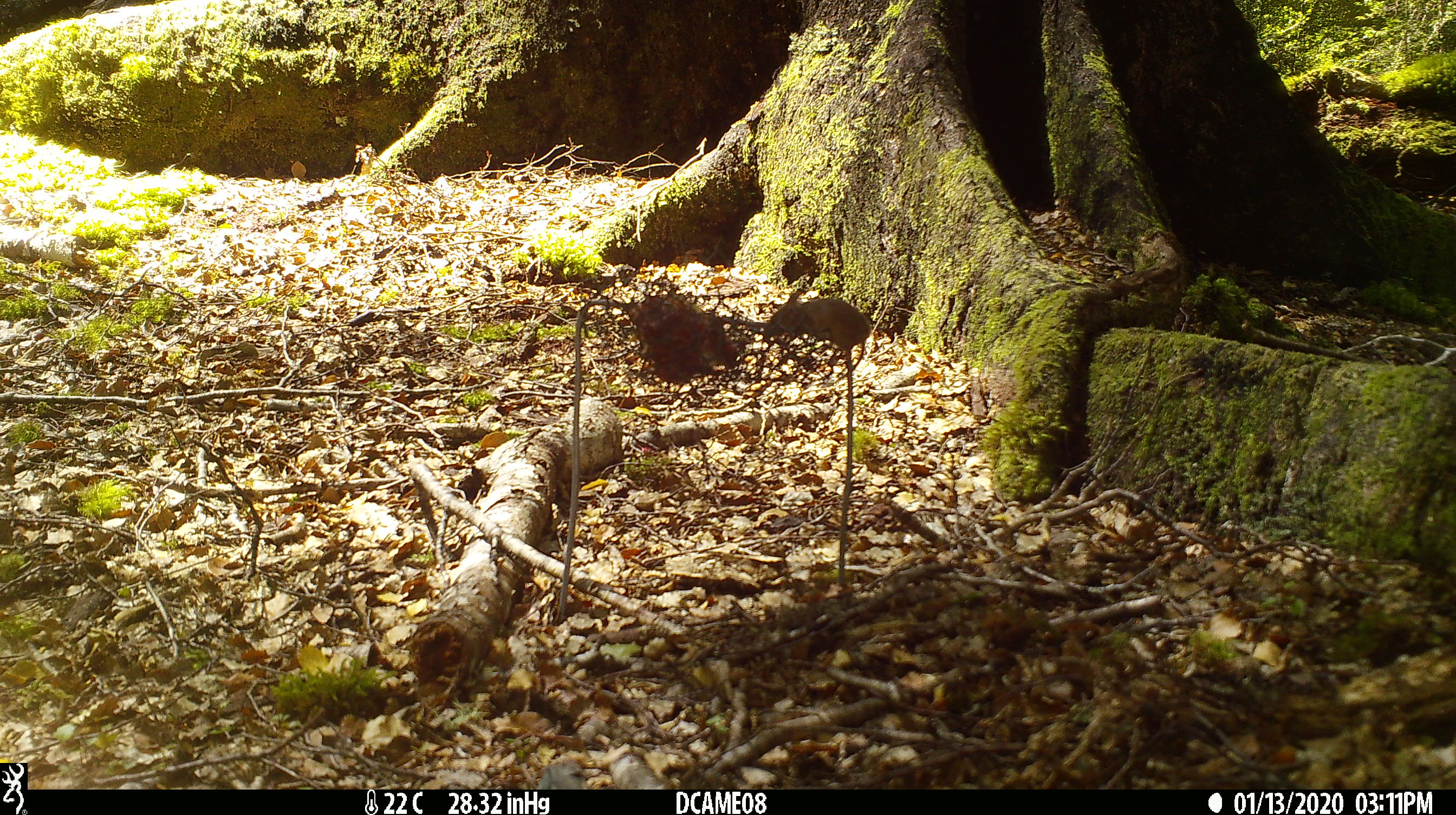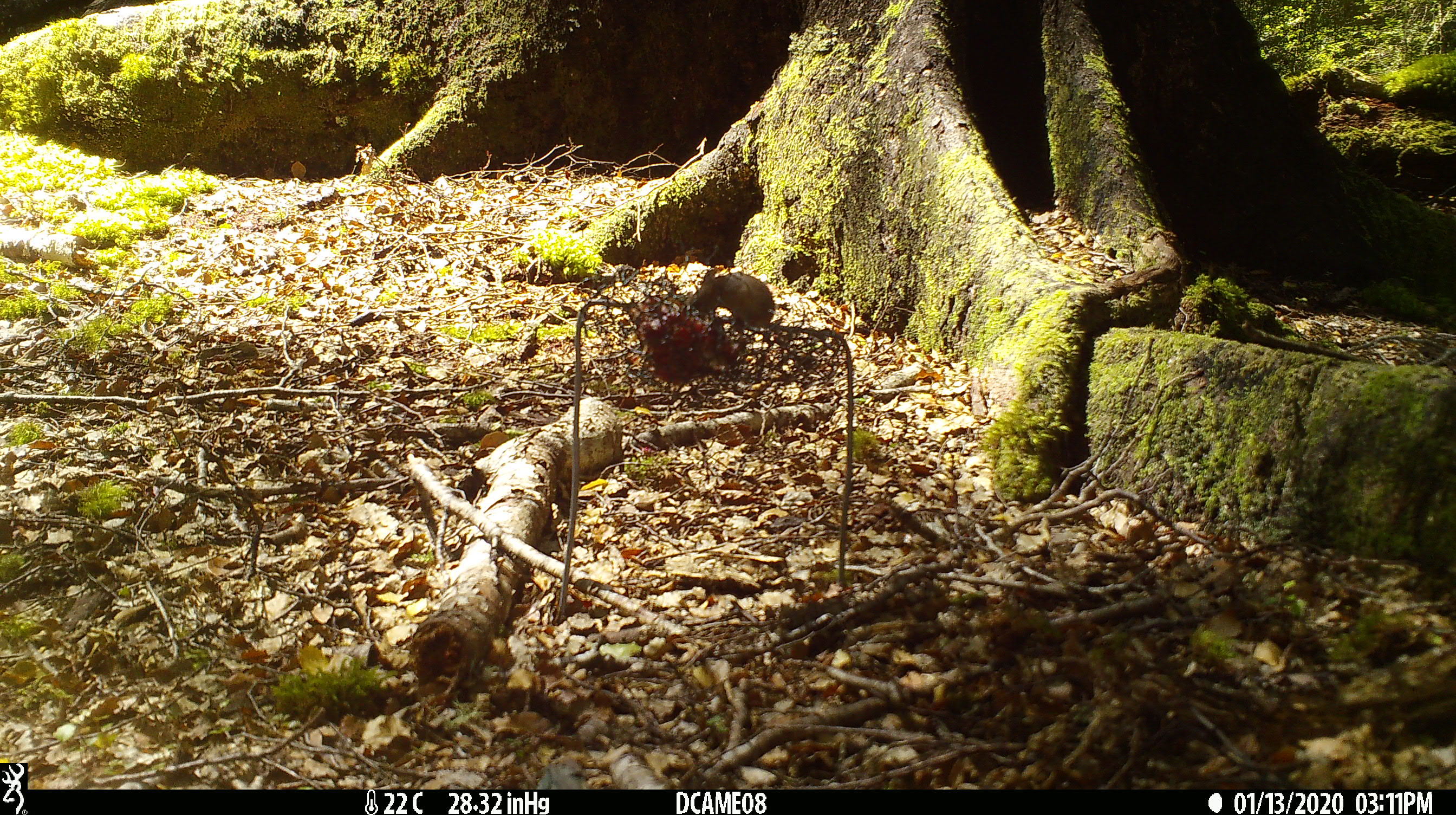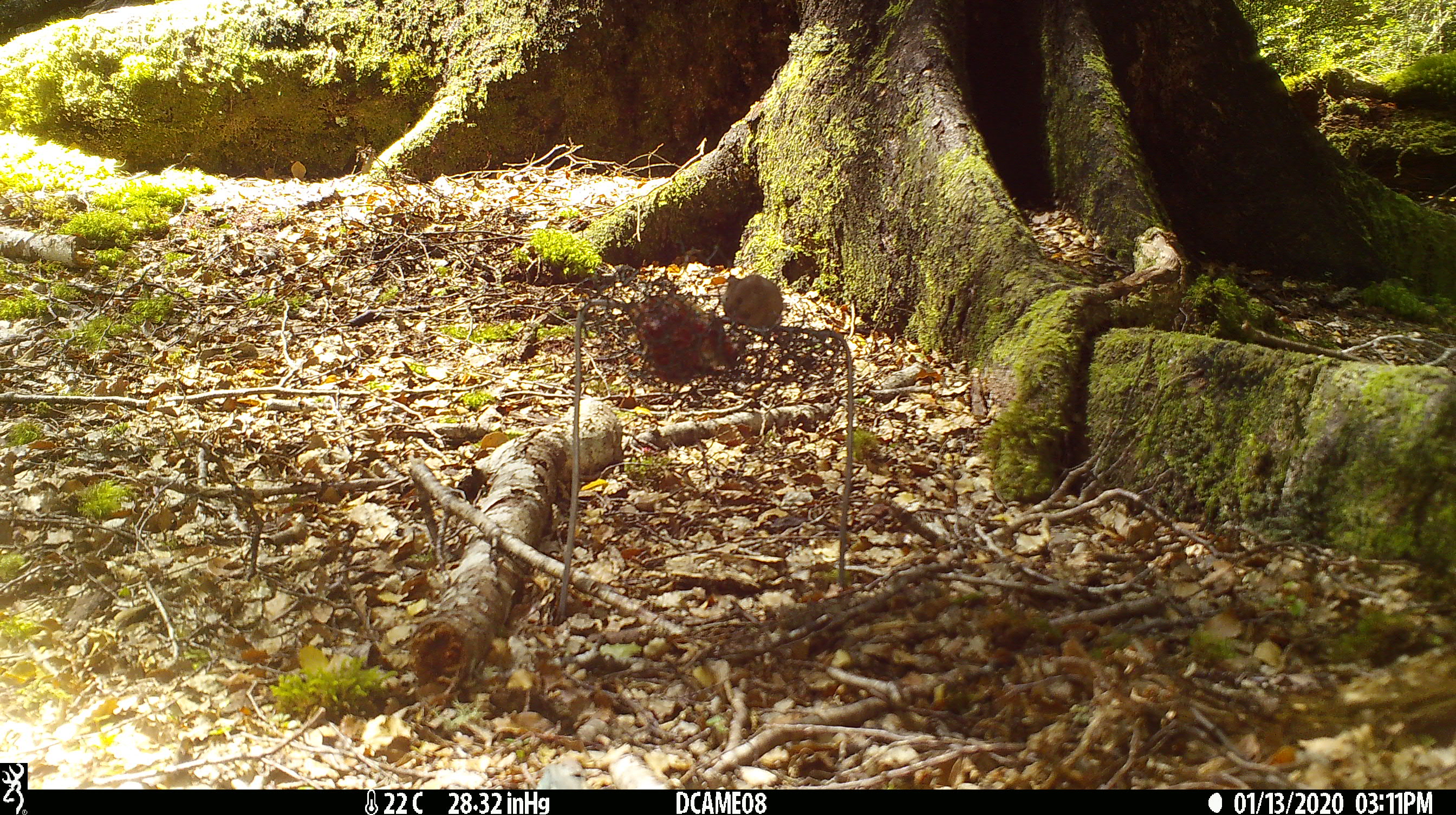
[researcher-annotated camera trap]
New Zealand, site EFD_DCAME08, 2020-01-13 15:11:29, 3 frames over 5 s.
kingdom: Animalia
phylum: Chordata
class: Mammalia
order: Rodentia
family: Muridae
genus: Mus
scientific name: Mus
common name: mouse